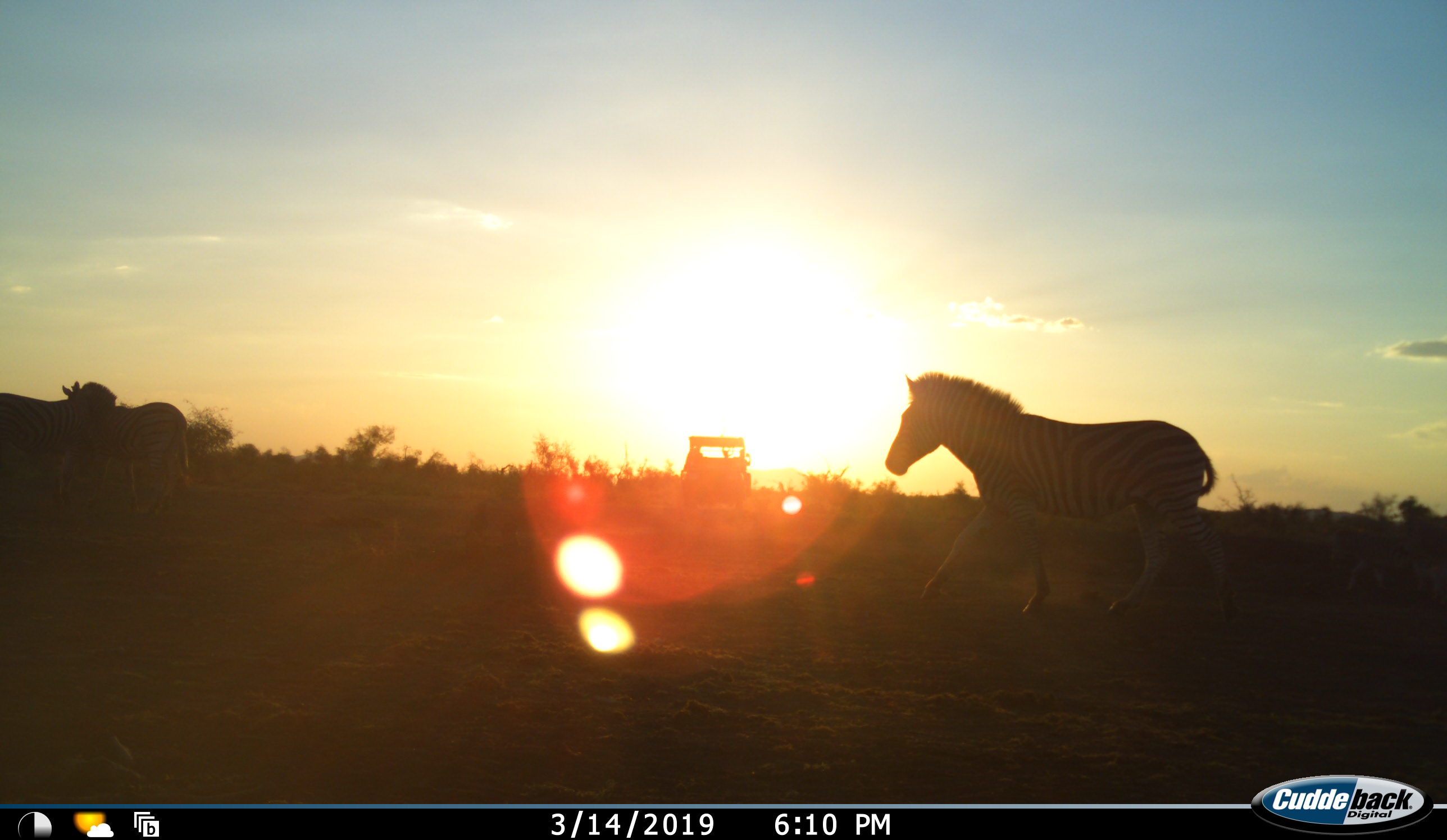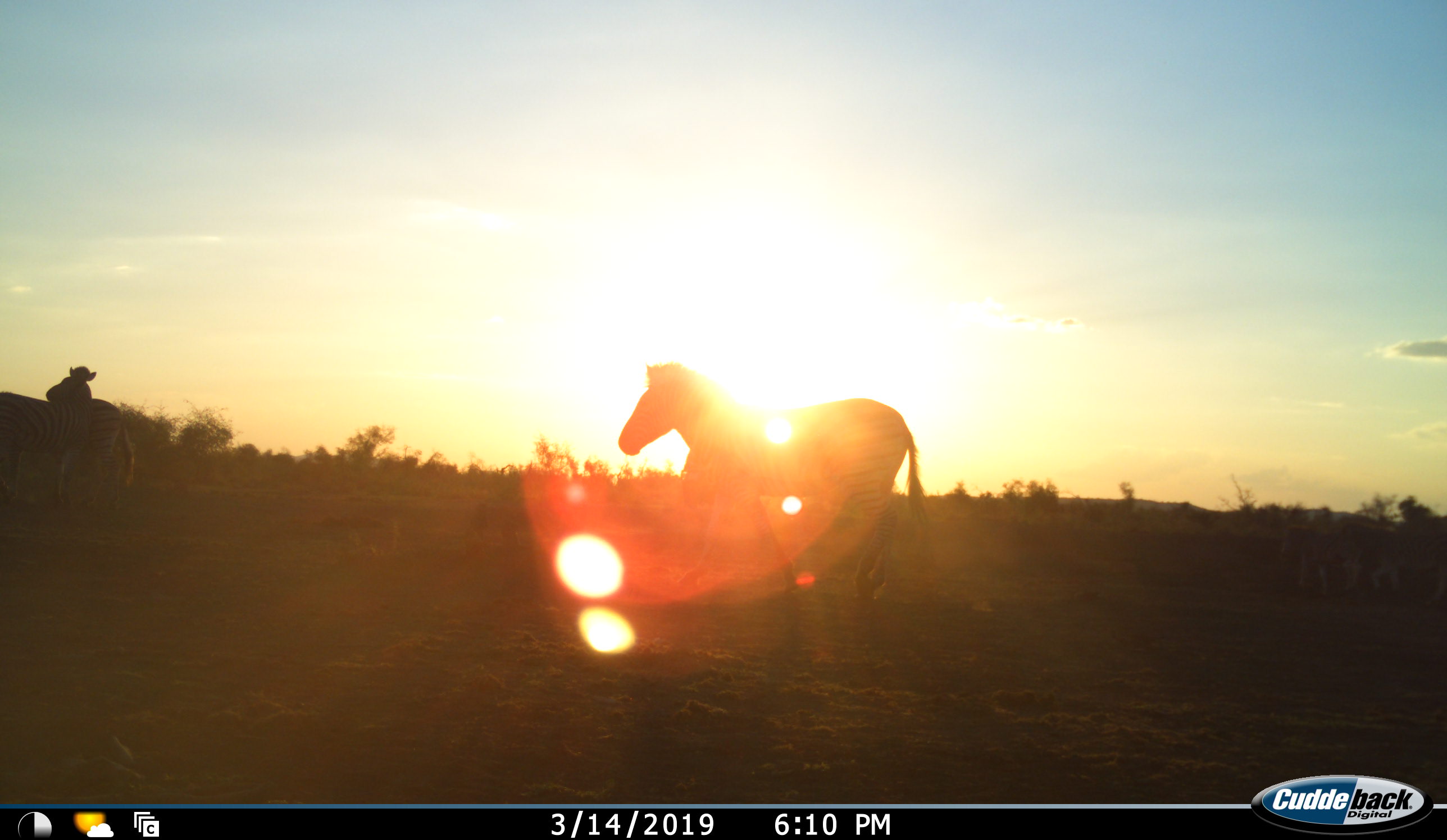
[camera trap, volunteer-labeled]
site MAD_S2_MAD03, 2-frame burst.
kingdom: Animalia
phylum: Chordata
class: Mammalia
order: Perissodactyla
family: Equidae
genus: Equus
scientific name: Equus quagga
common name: plains zebra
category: zebraplains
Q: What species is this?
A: Zebraplains (plains zebra) (Equus quagga).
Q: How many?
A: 3.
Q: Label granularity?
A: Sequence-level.